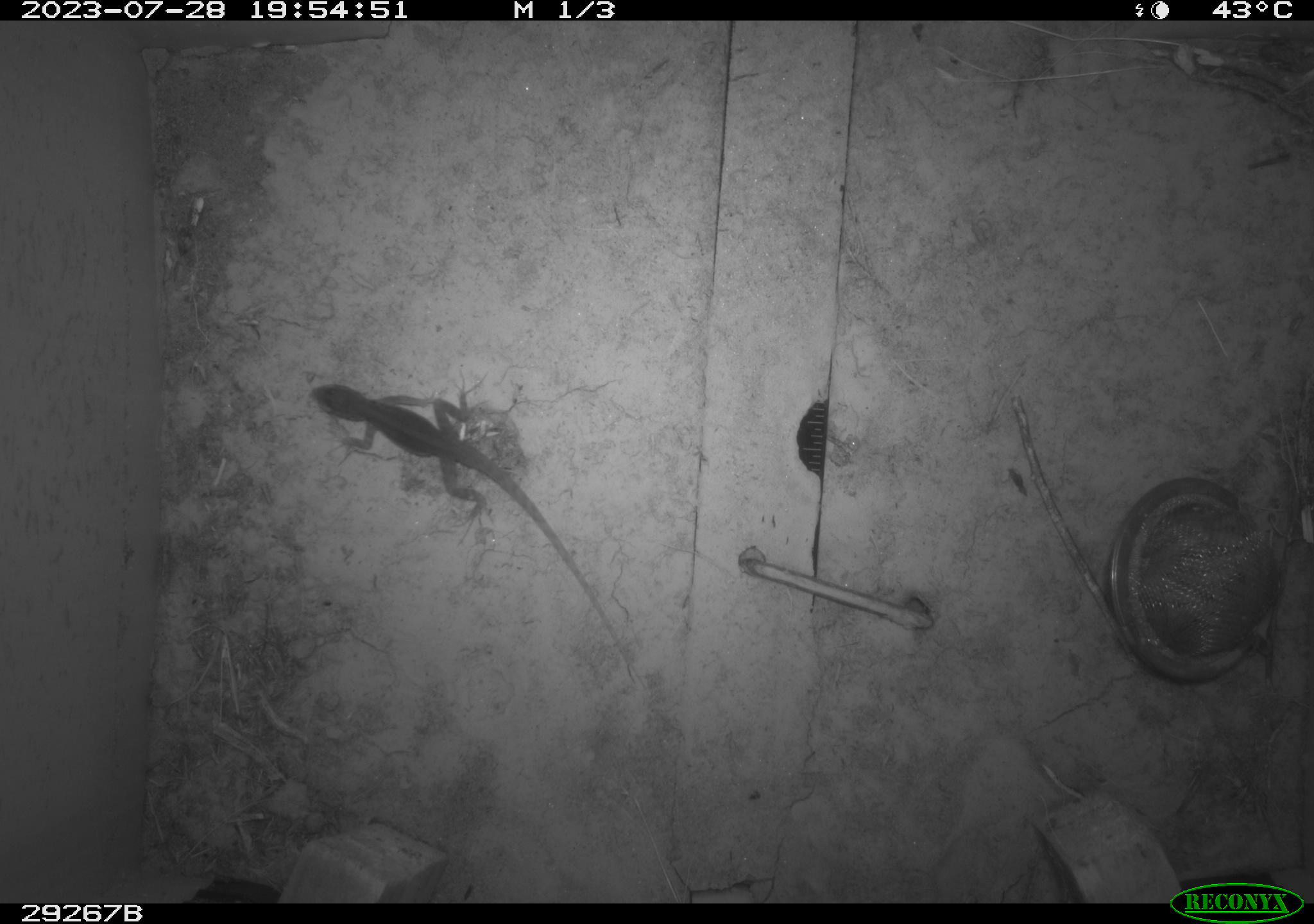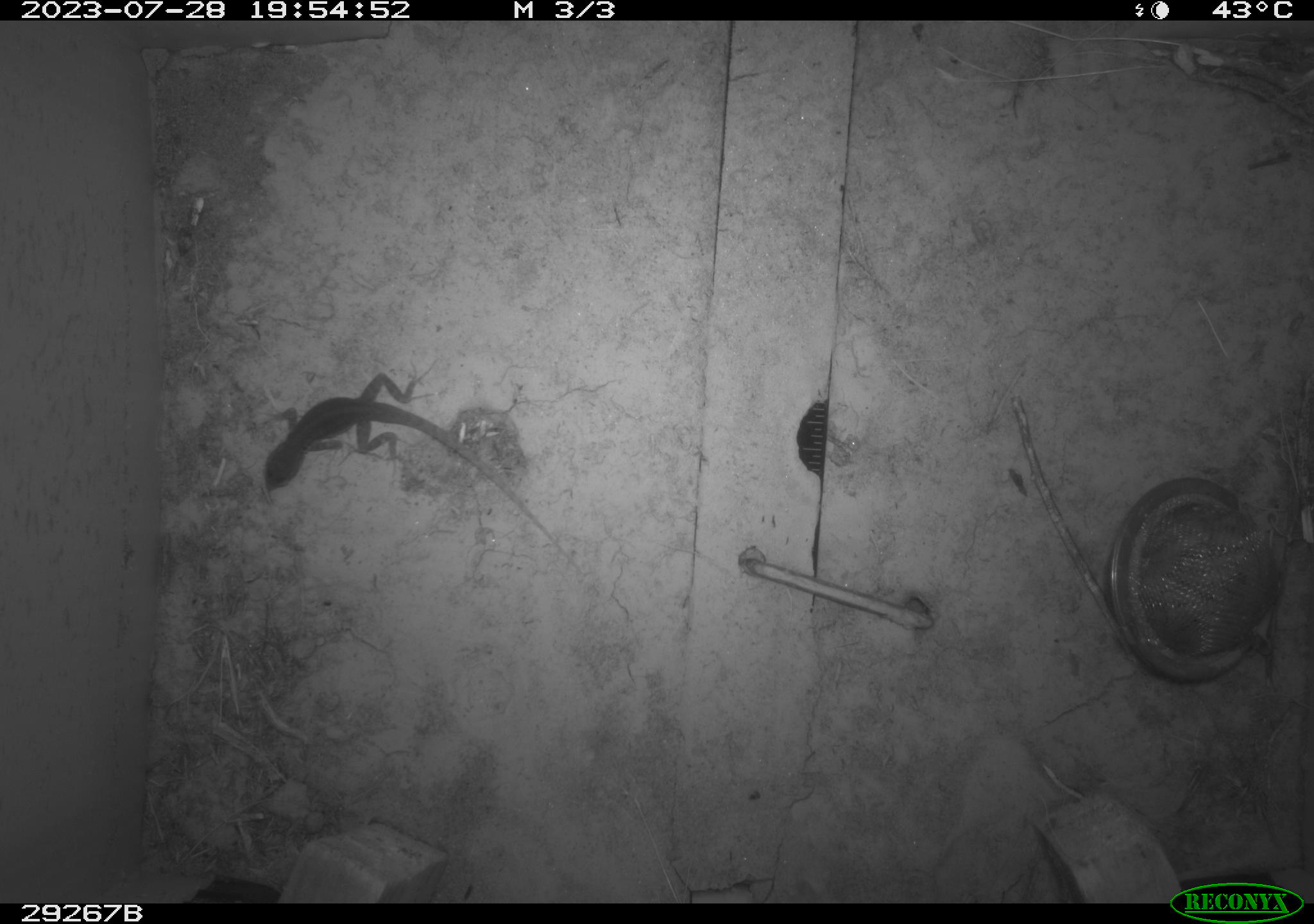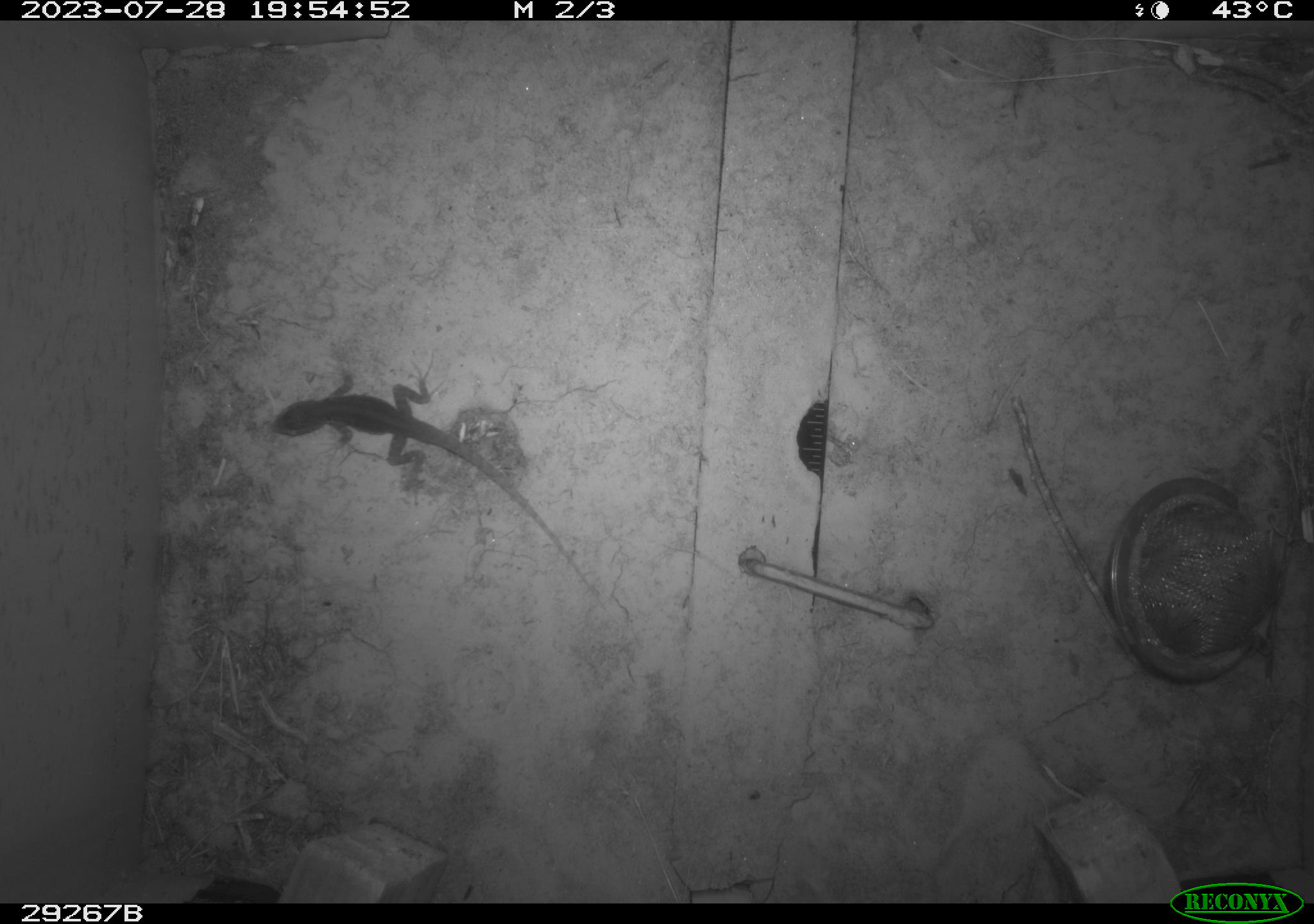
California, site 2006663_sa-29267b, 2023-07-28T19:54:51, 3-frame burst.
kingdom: Animalia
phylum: Chordata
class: Reptilia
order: Squamata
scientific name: Squamata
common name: lizards and snakes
Lizards and snakes (Squamata).